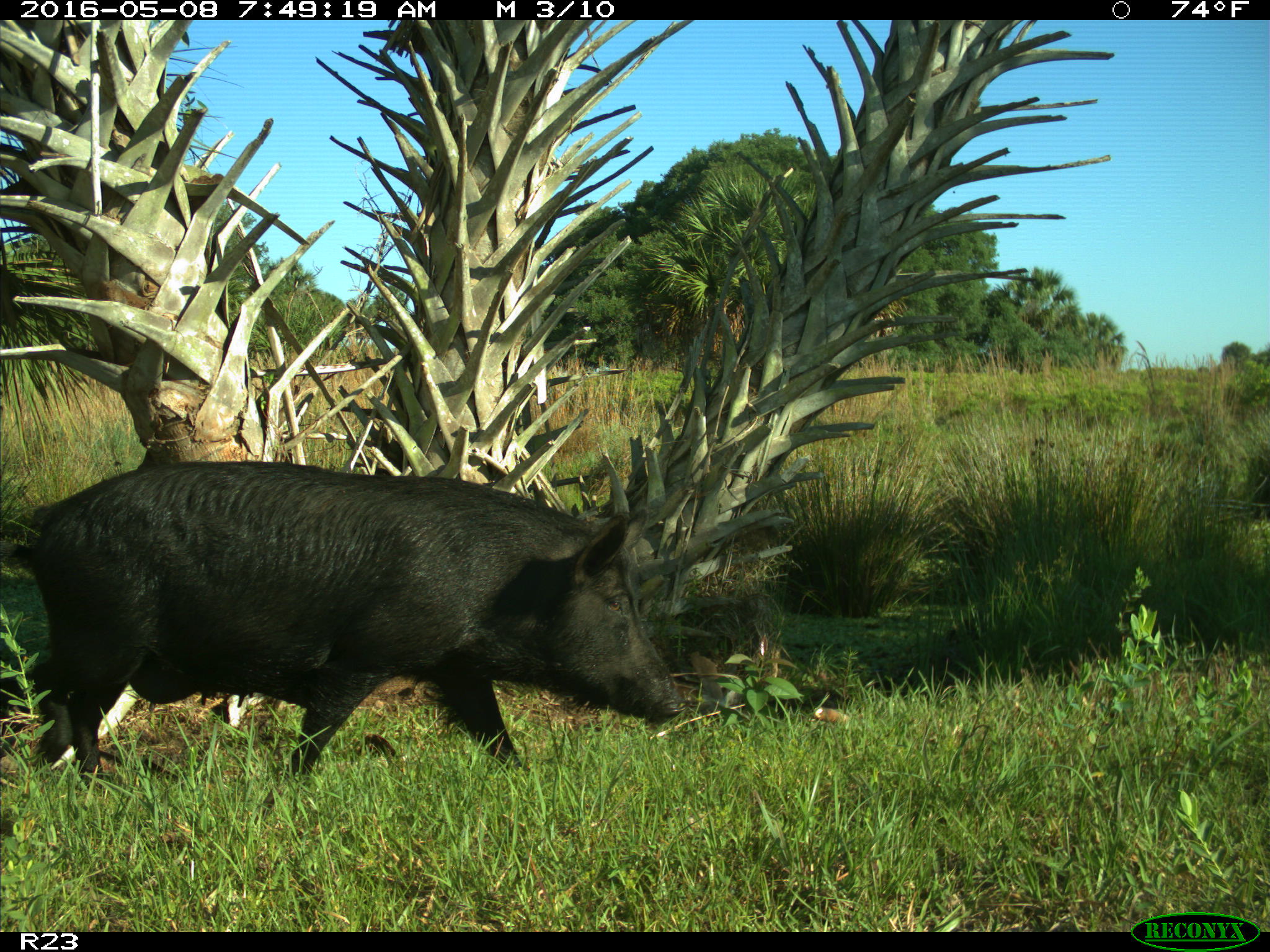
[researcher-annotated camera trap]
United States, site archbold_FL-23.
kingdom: Animalia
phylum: Chordata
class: Mammalia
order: Artiodactyla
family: Suidae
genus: Sus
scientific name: Sus scrofa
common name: wild boar